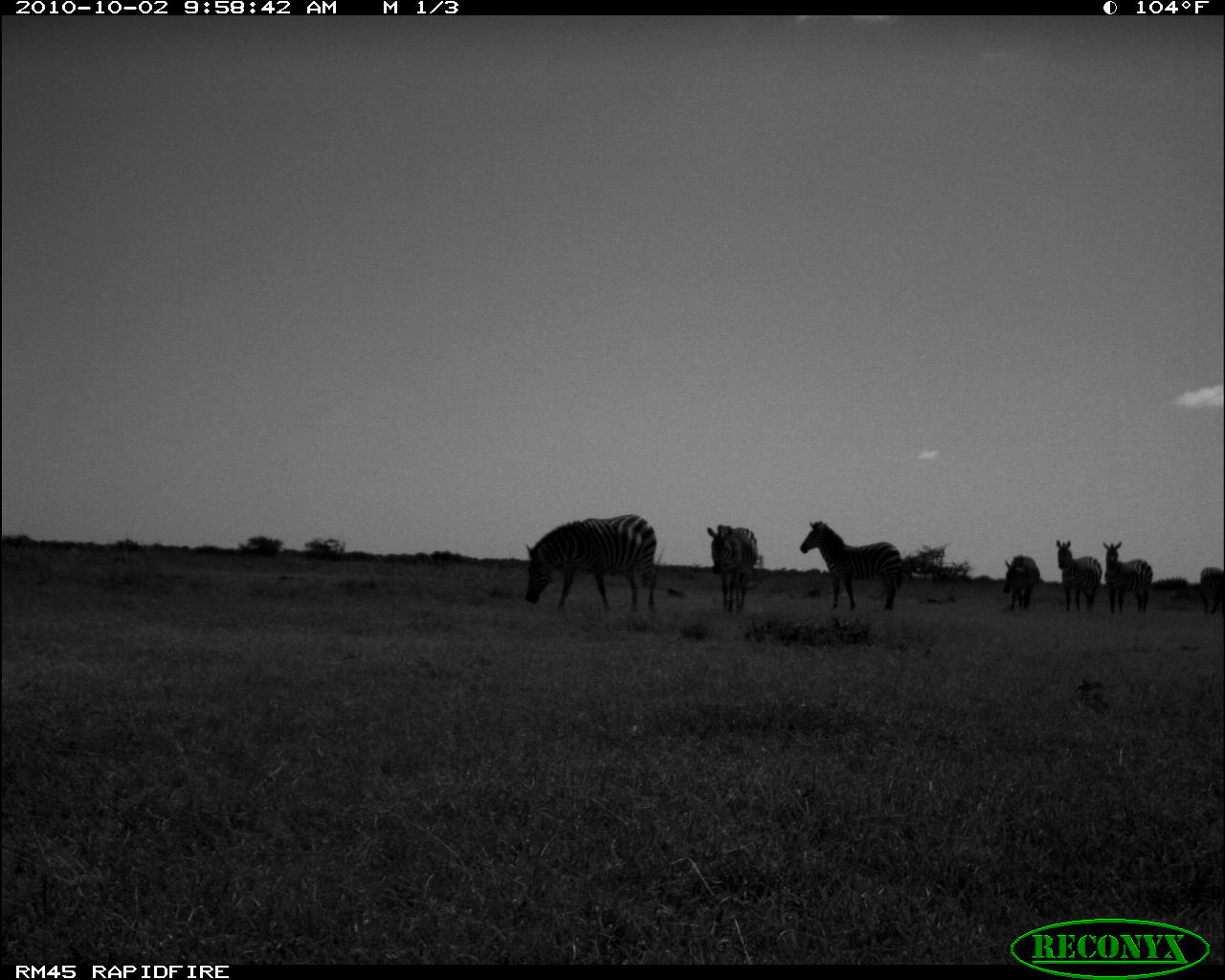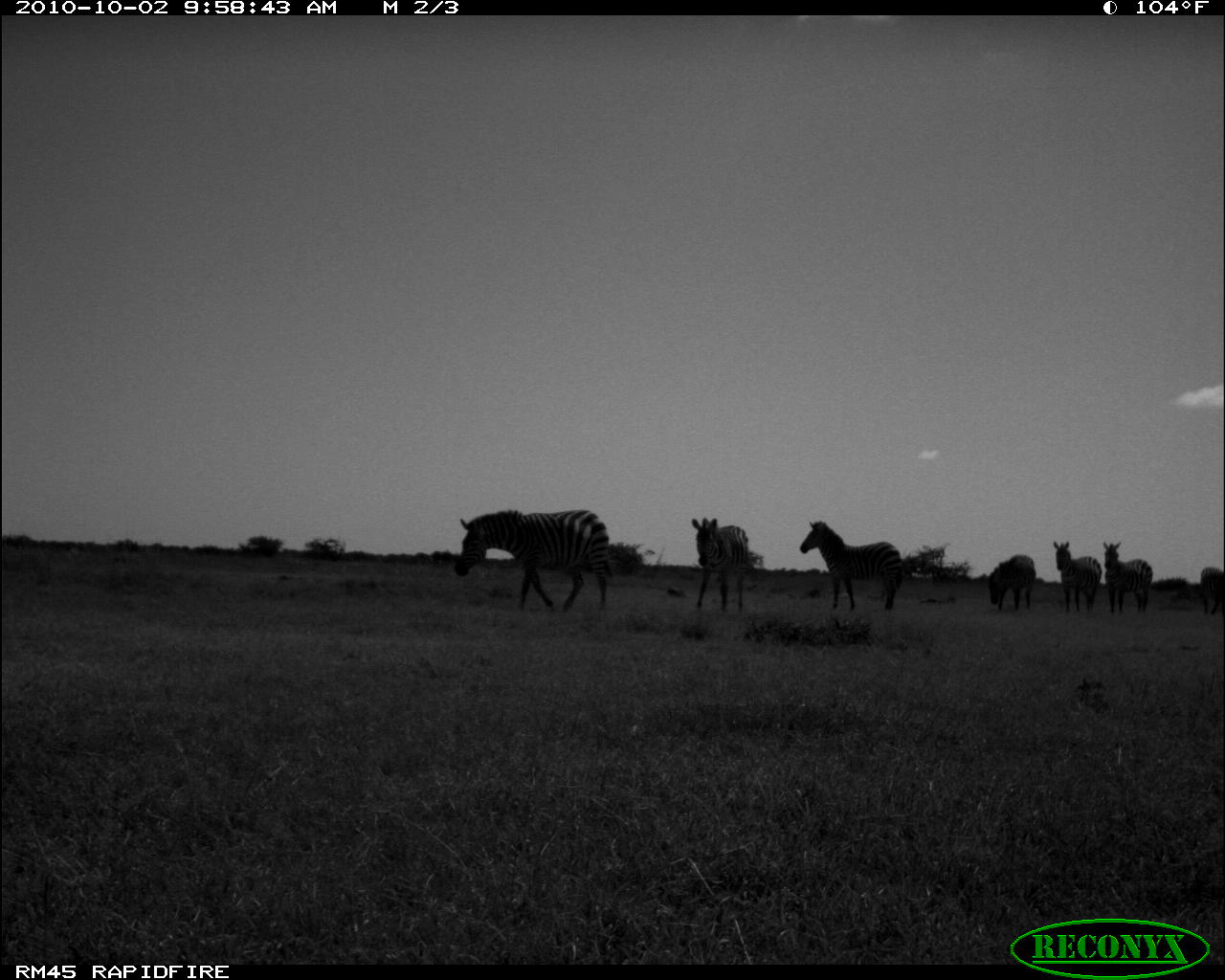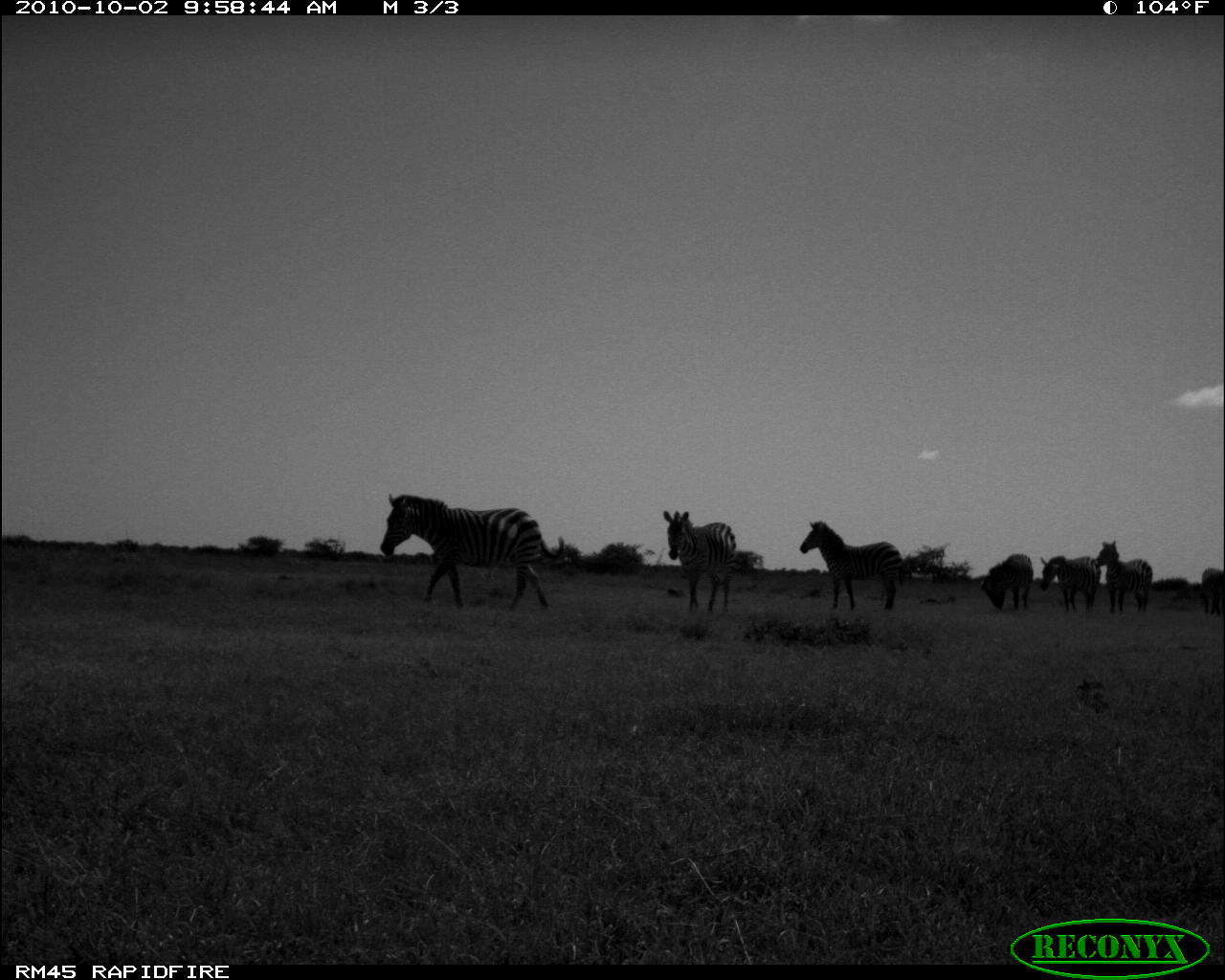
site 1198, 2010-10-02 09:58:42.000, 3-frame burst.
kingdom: Animalia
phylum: Chordata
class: Mammalia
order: Perissodactyla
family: Equidae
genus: Equus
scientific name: Equus quagga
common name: plains zebra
Equus quagga (plains zebra), count 7.